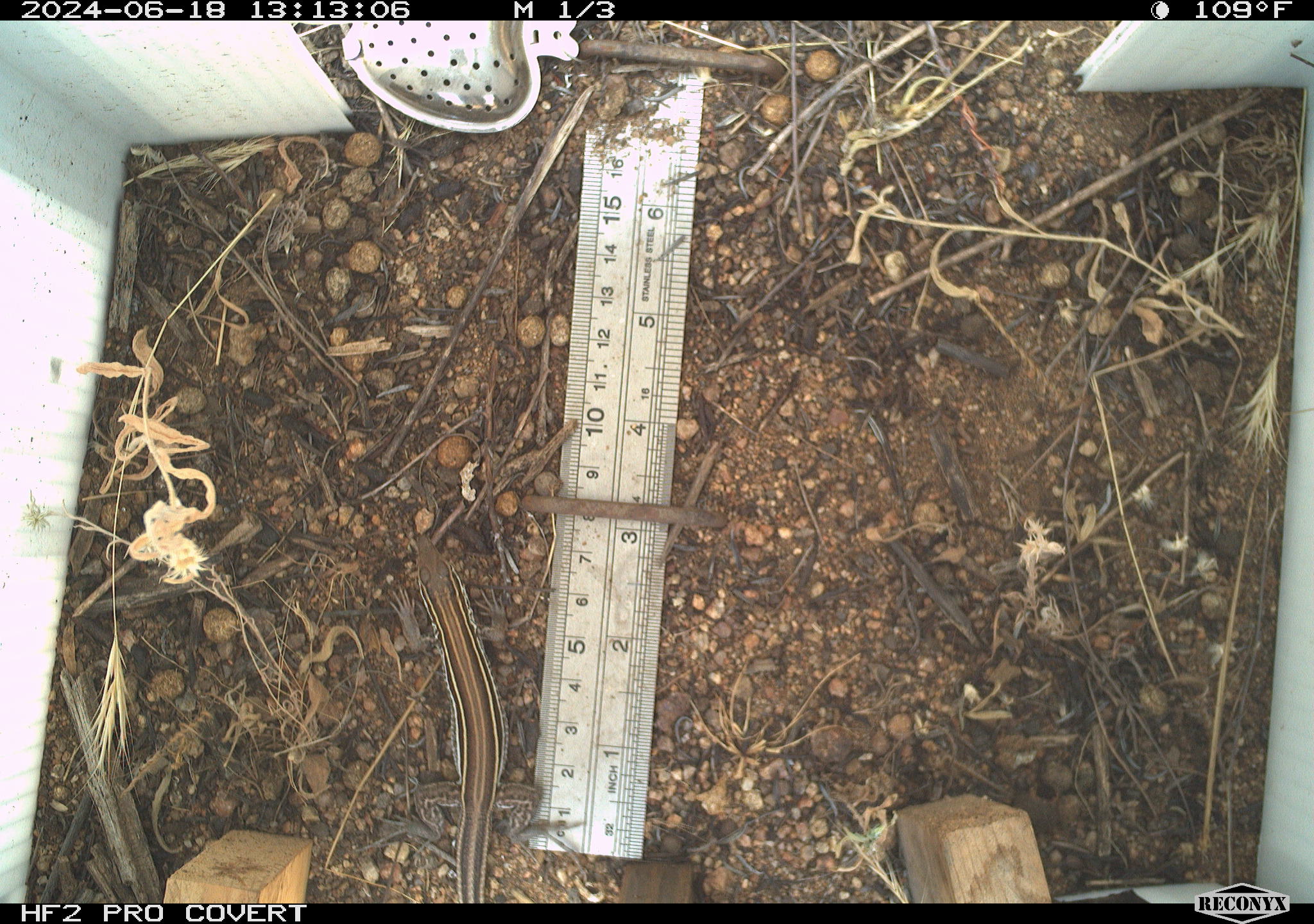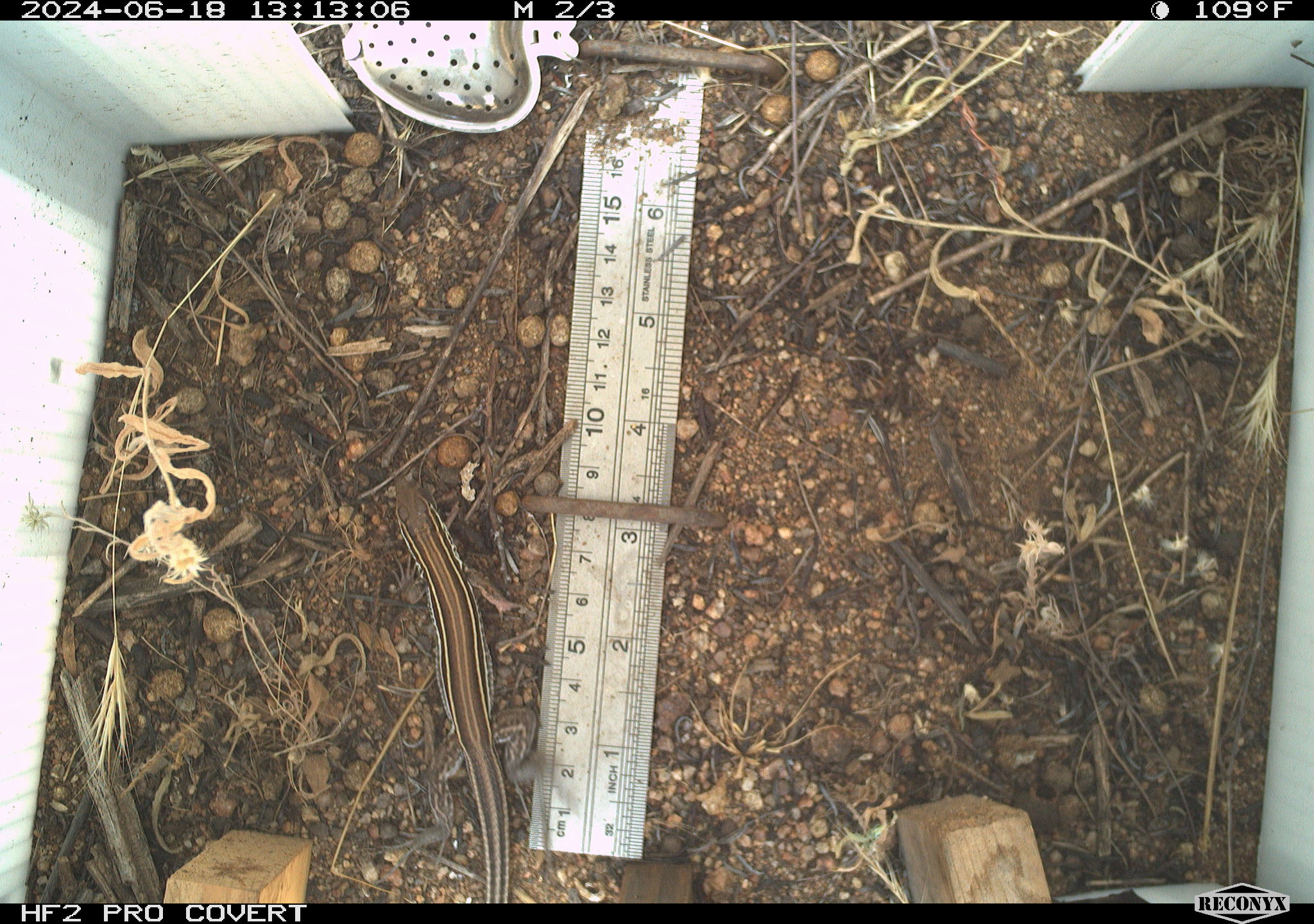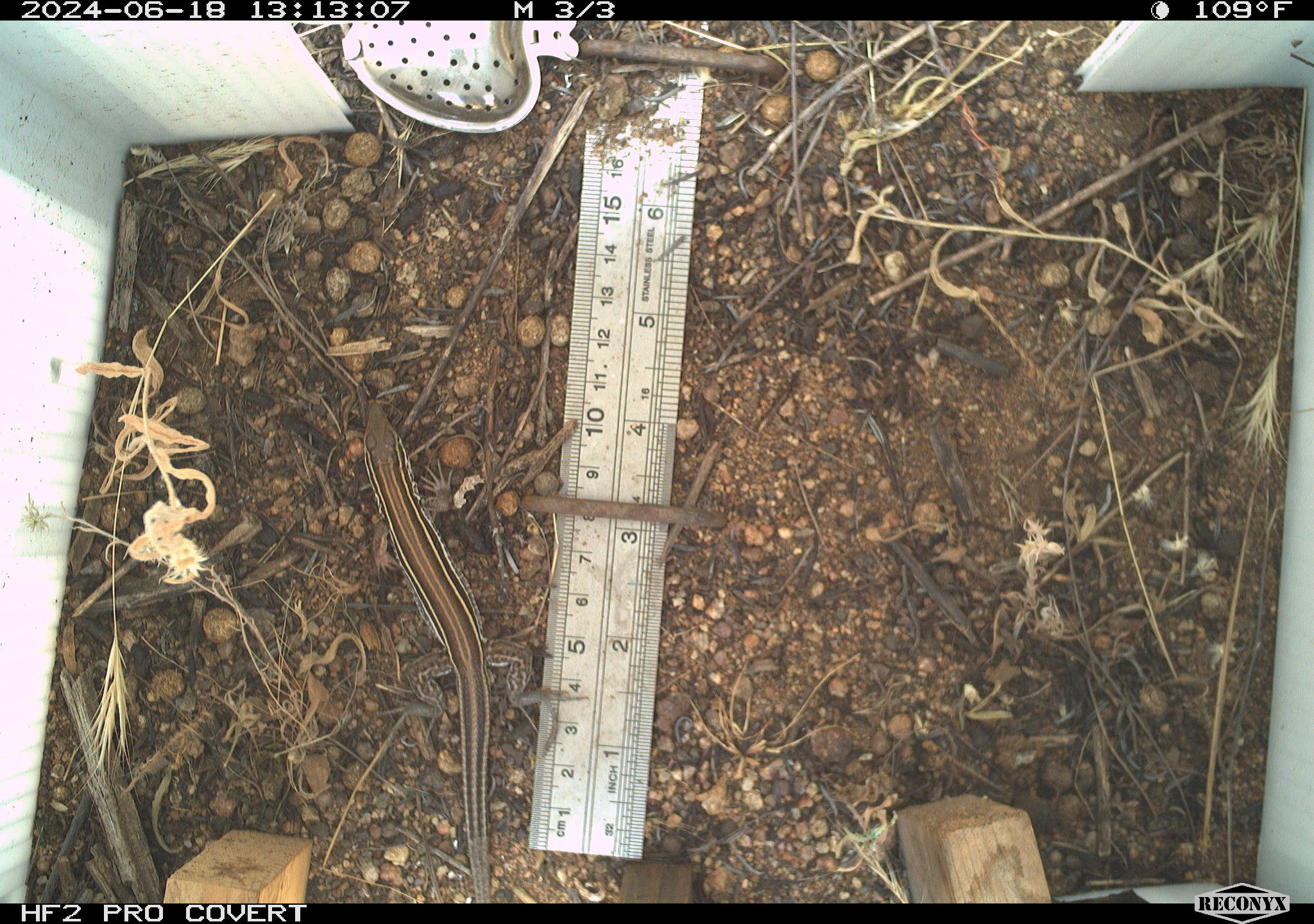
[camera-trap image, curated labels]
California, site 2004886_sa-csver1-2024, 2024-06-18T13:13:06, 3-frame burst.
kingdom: Animalia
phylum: Chordata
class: Reptilia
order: Squamata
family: Scincidae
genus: Plestiodon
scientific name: Plestiodon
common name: blue-tailed skinks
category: plestiodon species